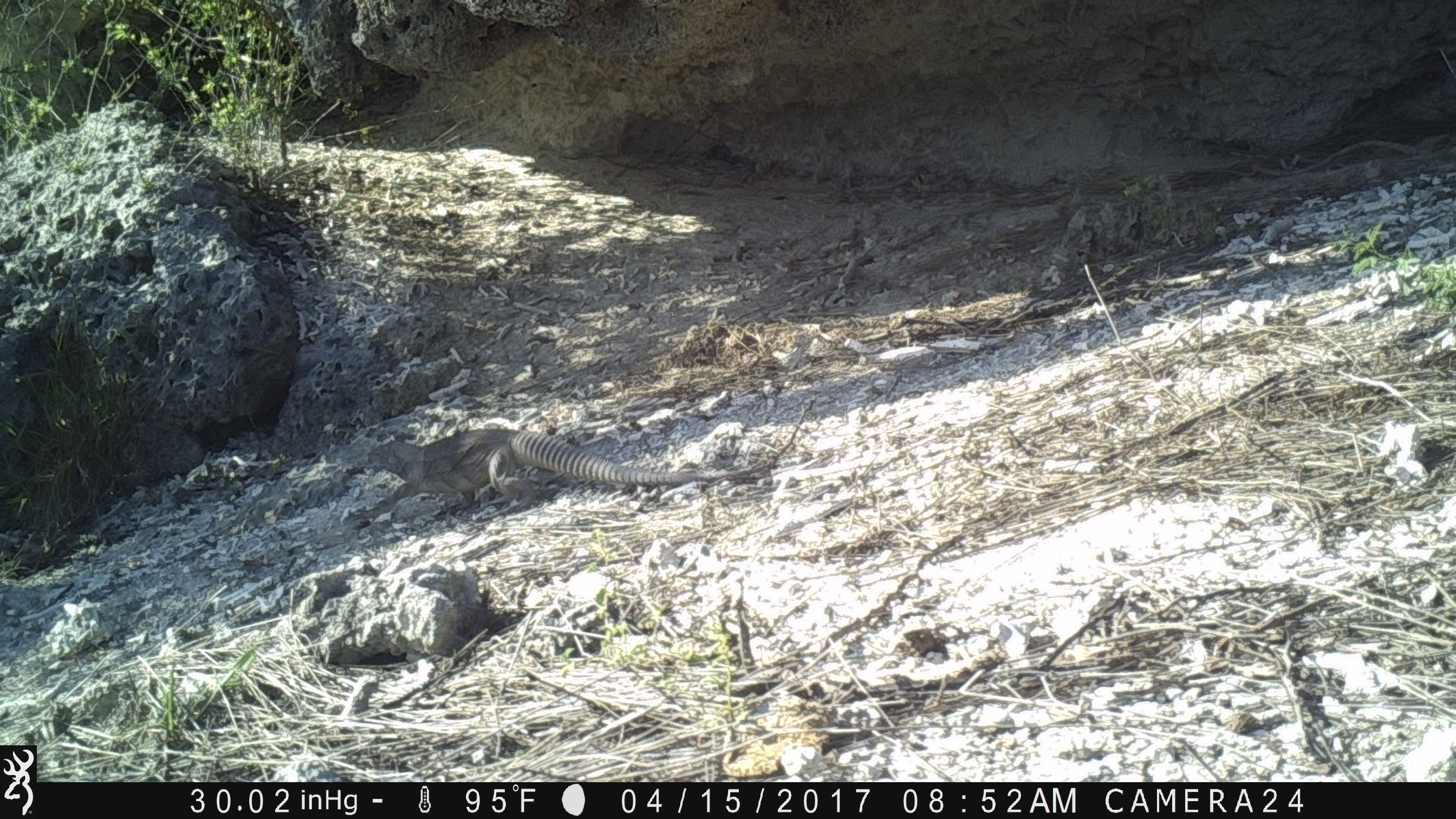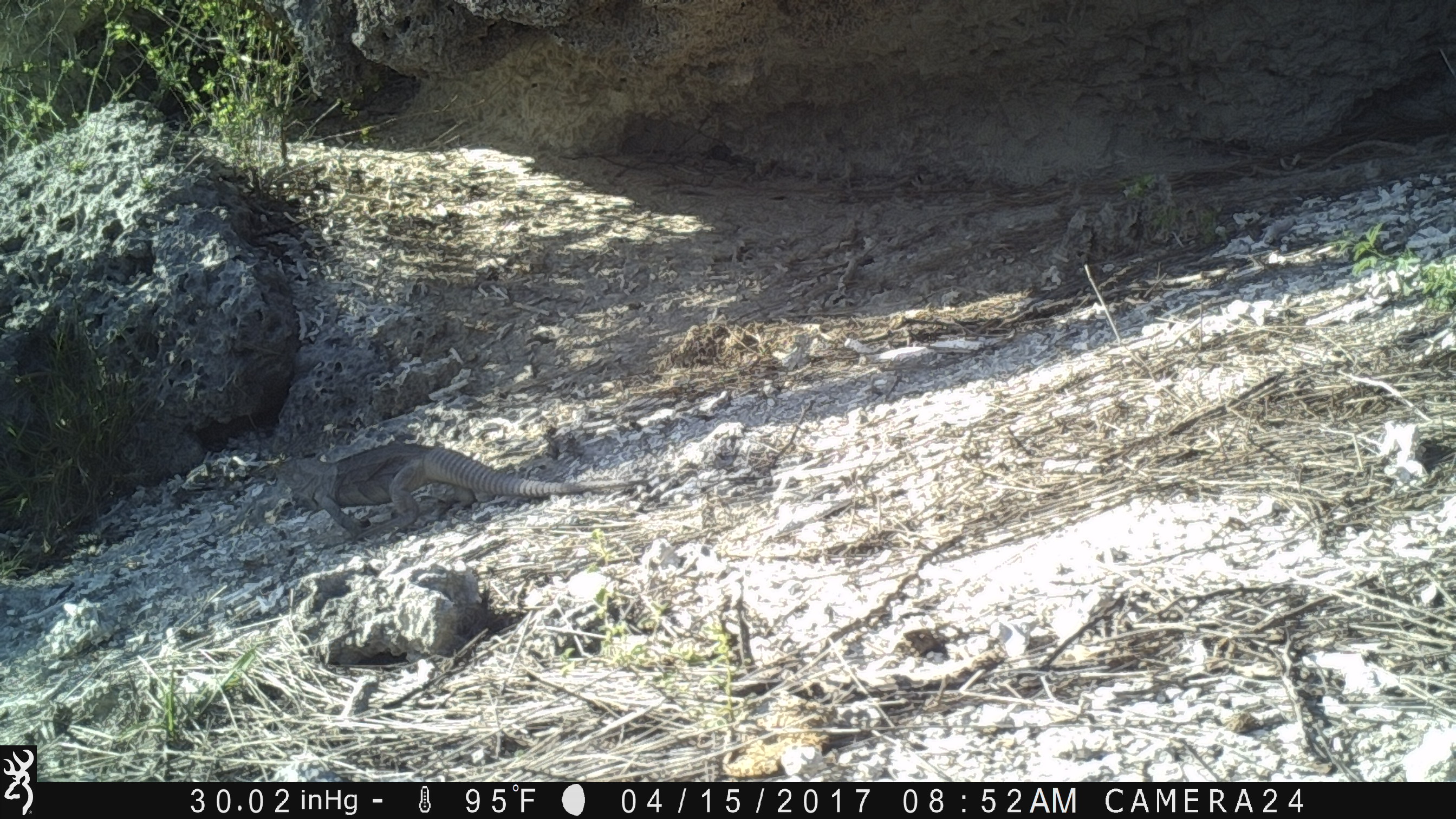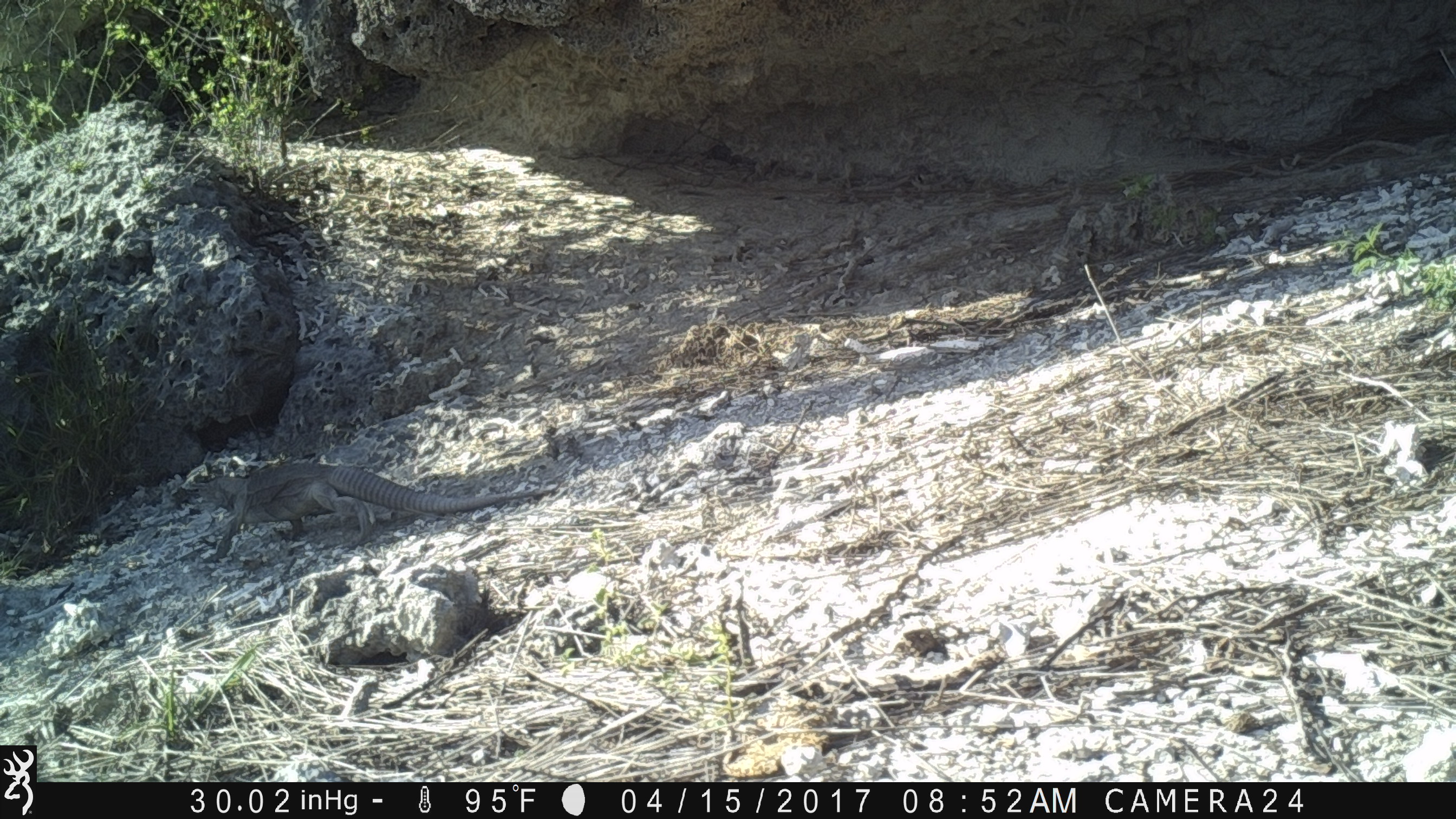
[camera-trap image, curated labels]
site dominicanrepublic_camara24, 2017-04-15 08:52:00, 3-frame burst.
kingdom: Animalia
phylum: Chordata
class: Reptilia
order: Squamata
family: Iguanidae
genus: Iguana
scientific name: Iguana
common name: typical iguanas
Iguana (typical iguanas).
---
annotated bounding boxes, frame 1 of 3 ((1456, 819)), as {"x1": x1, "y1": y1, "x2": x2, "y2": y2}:
iguana: {"x1": 362, "y1": 425, "x2": 780, "y2": 525}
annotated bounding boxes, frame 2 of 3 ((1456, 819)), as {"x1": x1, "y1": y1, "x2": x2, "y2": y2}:
iguana: {"x1": 241, "y1": 442, "x2": 636, "y2": 536}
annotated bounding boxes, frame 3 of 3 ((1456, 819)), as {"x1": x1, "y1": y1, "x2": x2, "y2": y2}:
iguana: {"x1": 187, "y1": 463, "x2": 556, "y2": 562}